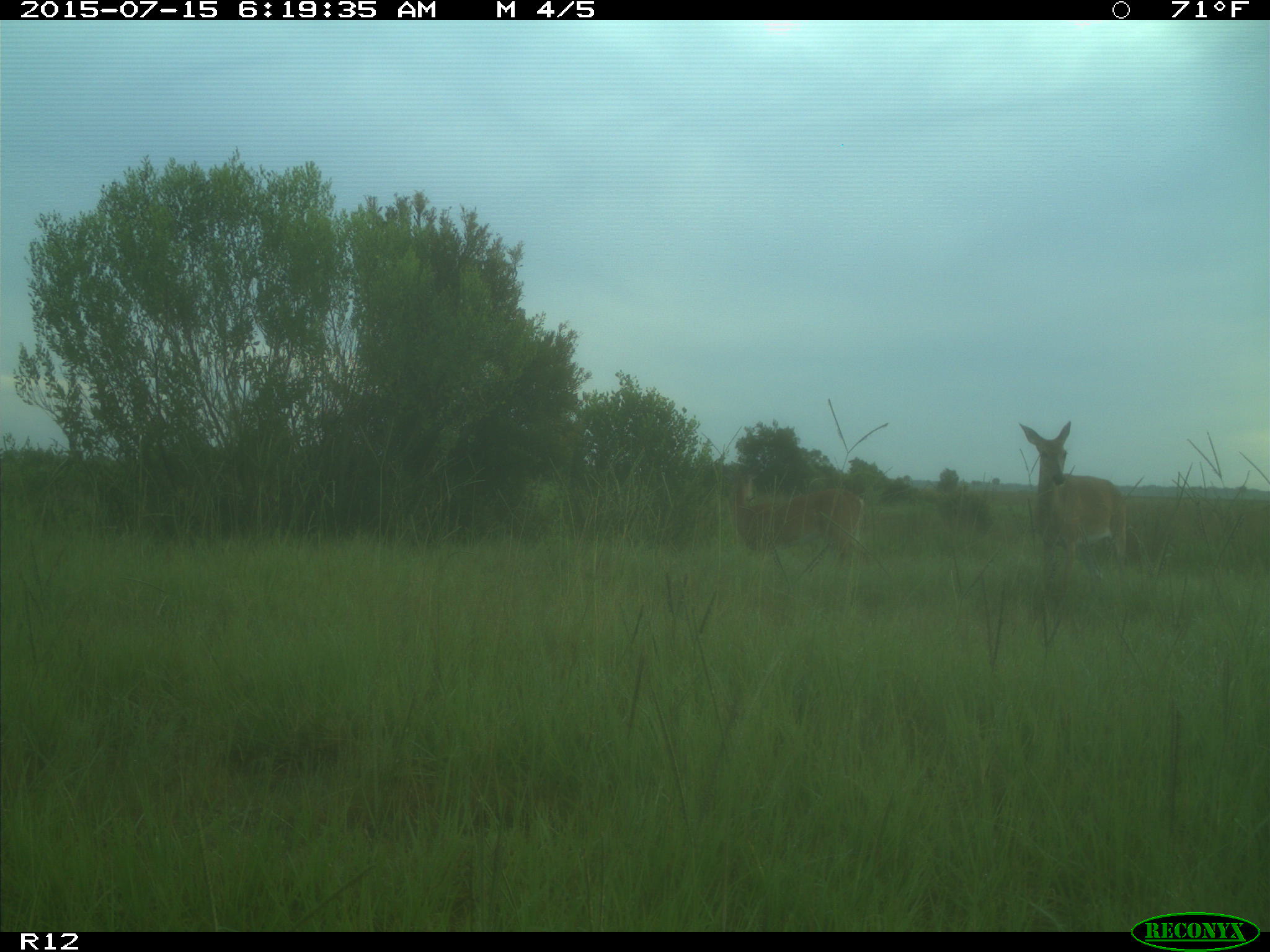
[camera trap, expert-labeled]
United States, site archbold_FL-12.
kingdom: Animalia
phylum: Chordata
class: Mammalia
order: Artiodactyla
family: Cervidae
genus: Odocoileus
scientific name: Odocoileus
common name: deer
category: unidentified deer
Unidentified deer (deer) (Odocoileus).